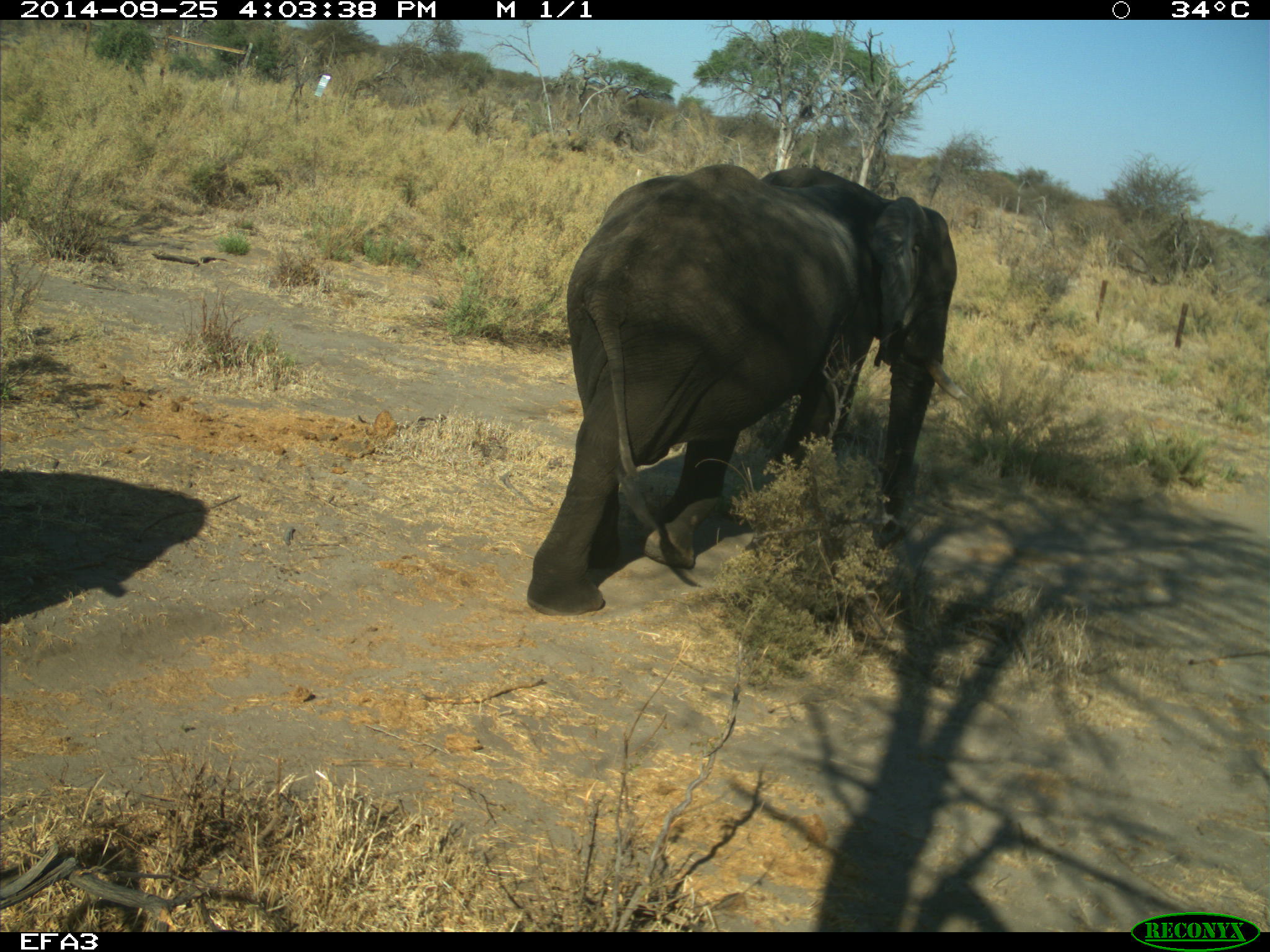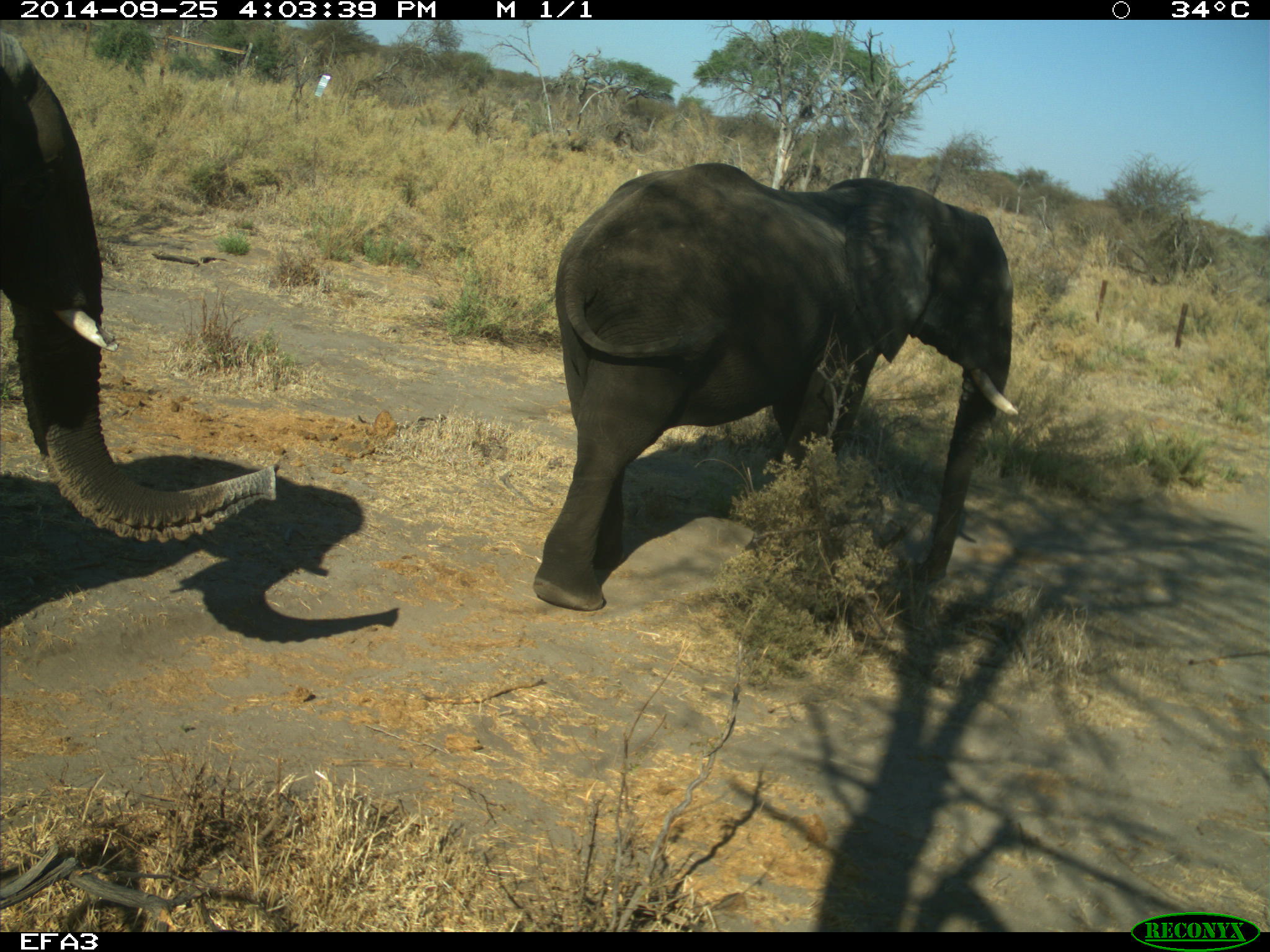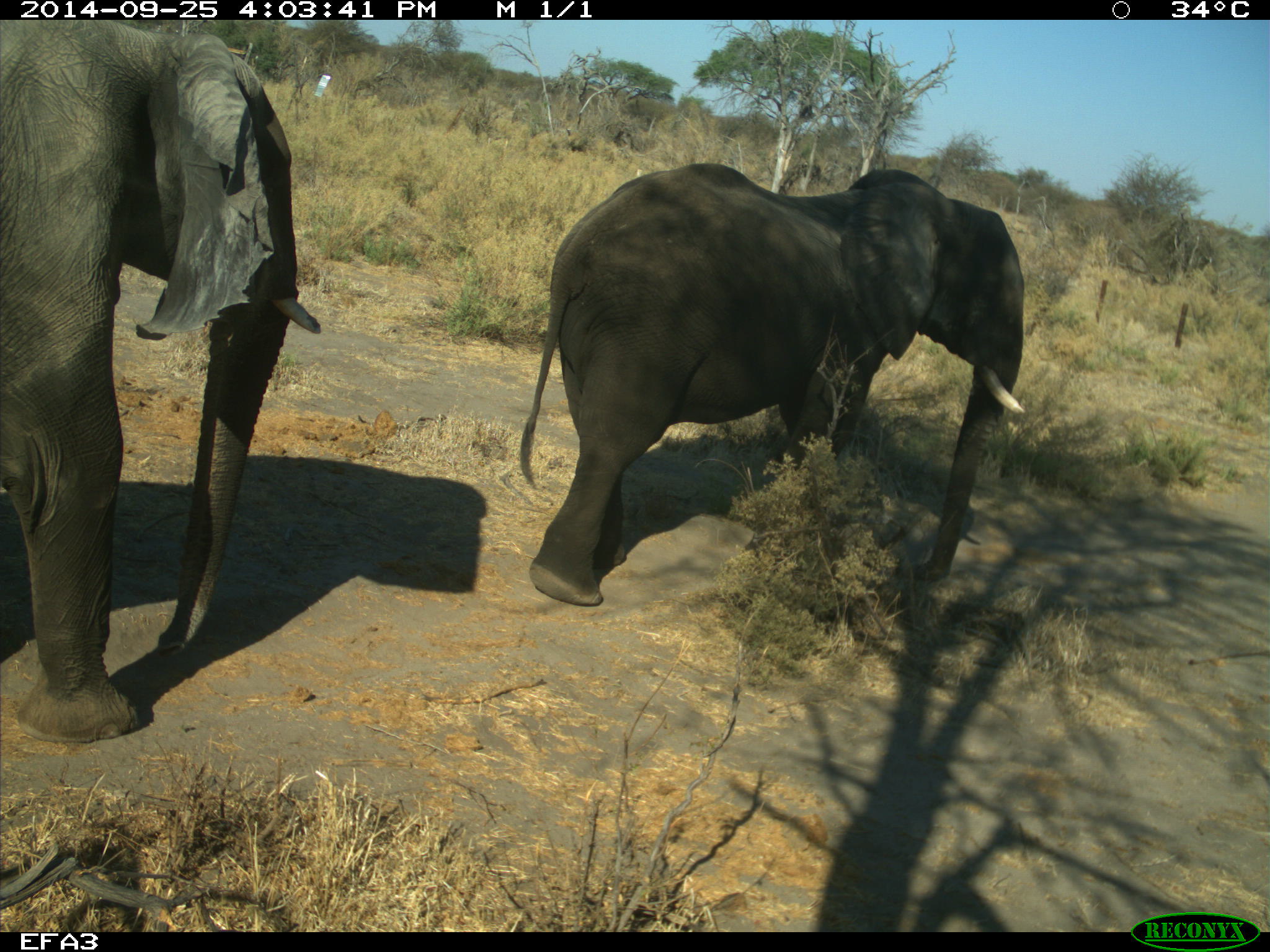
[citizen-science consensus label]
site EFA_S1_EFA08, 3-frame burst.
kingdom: Animalia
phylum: Chordata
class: Mammalia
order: Proboscidea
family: Elephantidae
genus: Loxodonta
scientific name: Loxodonta africana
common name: african bush elephant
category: elephant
Elephant (african bush elephant) (Loxodonta africana), count 2. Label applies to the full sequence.